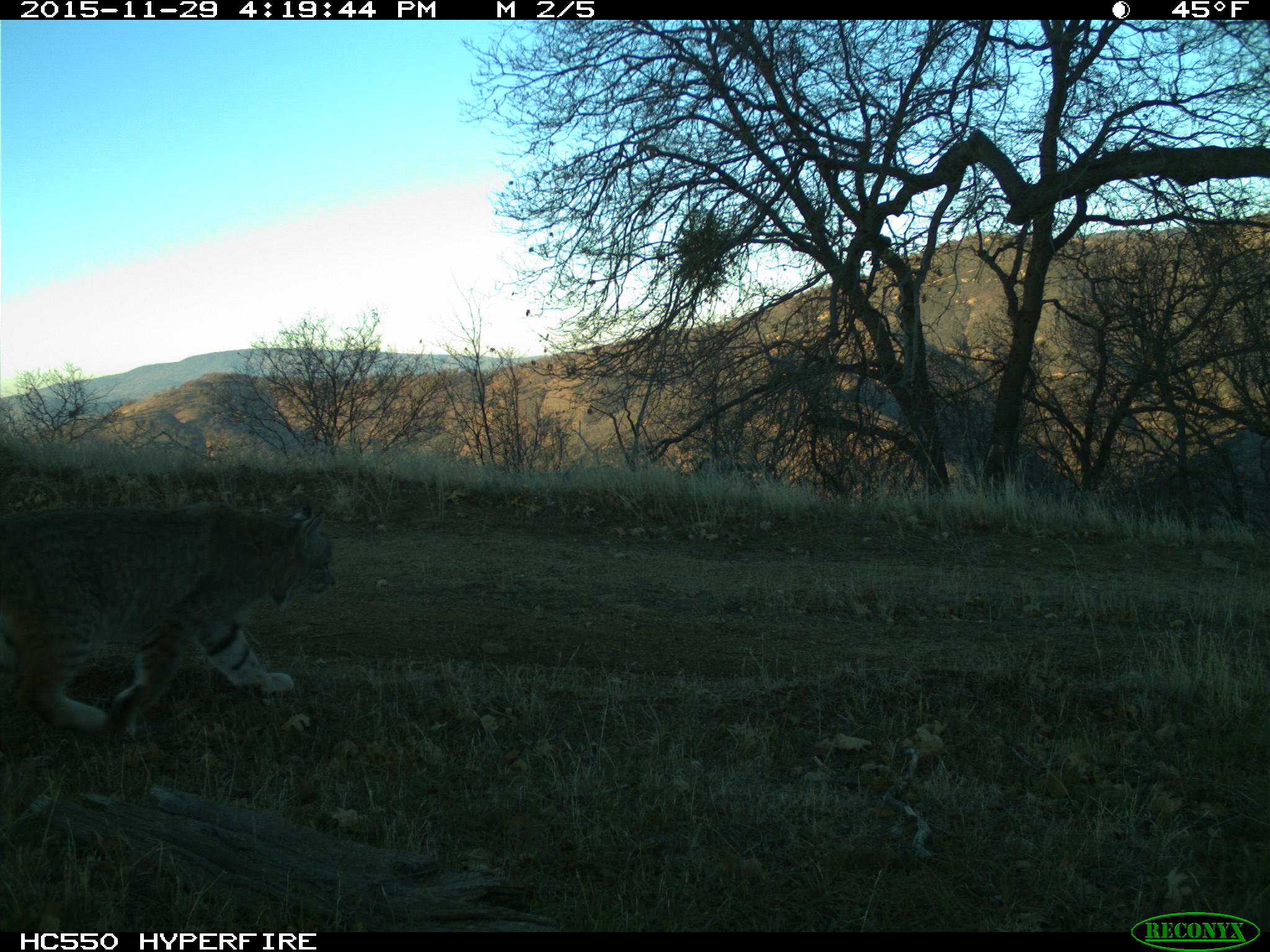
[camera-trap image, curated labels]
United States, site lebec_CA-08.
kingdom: Animalia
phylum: Chordata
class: Mammalia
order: Carnivora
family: Felidae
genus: Lynx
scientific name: Lynx rufus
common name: bobcat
Lynx rufus (bobcat).